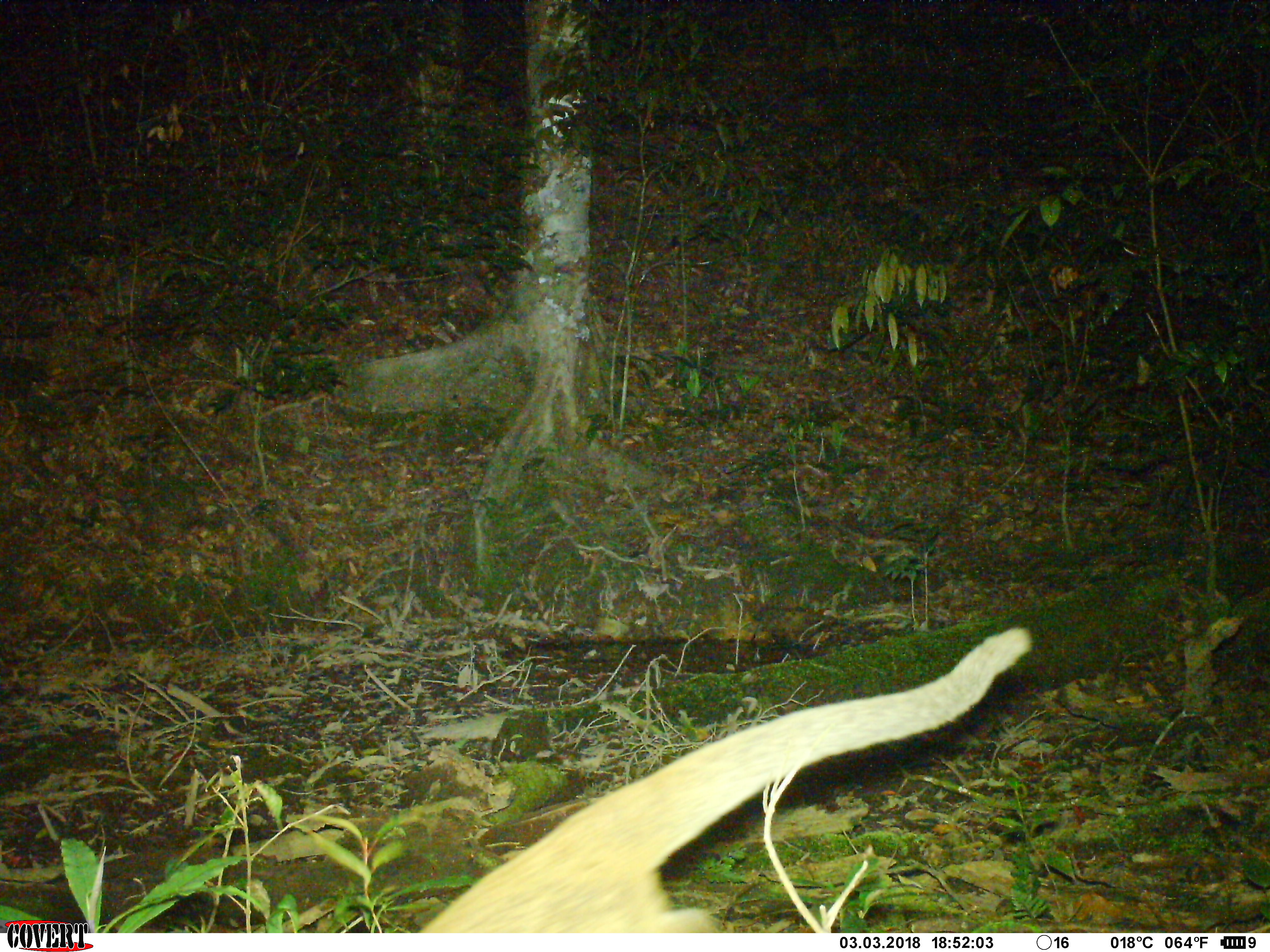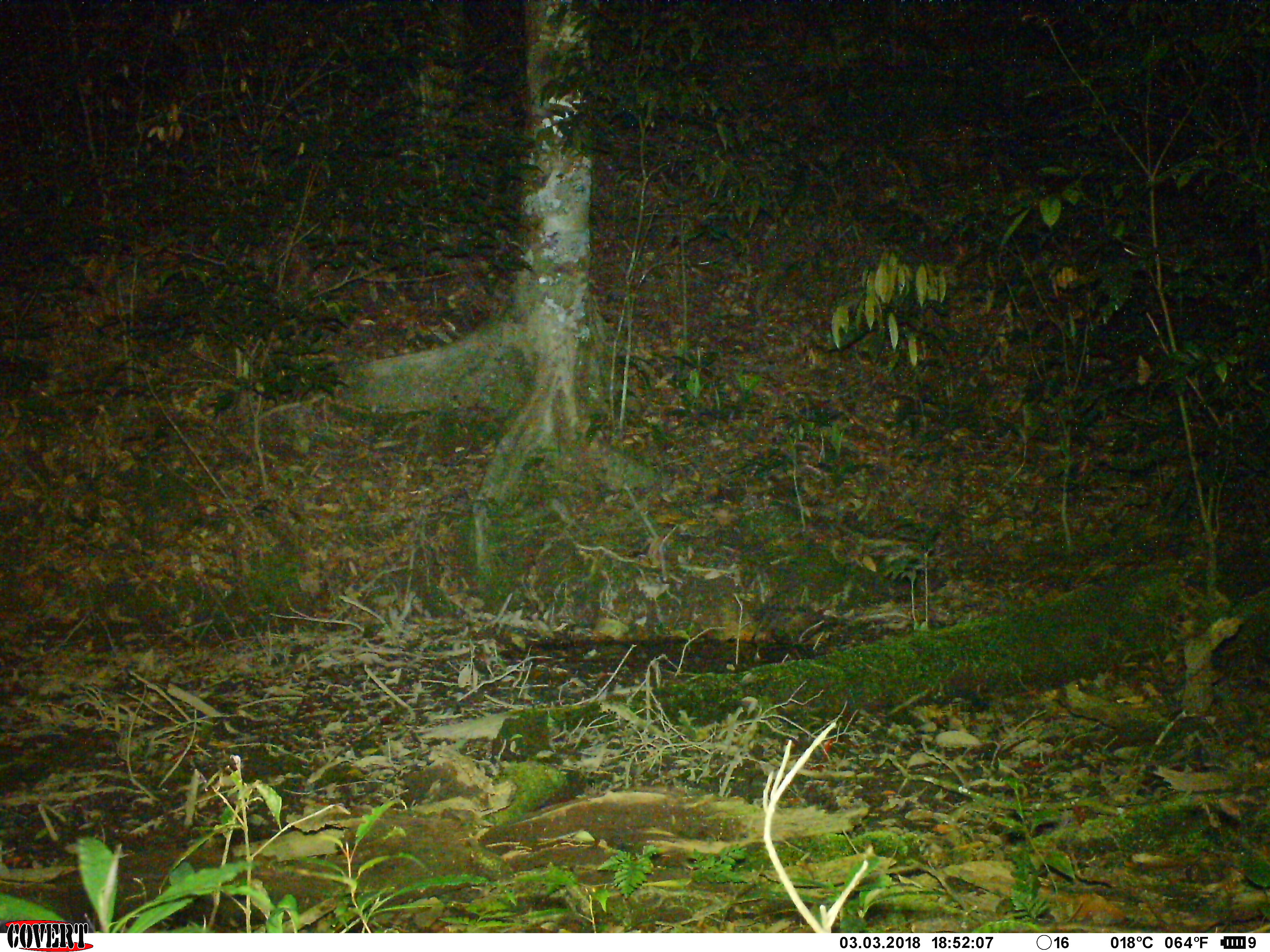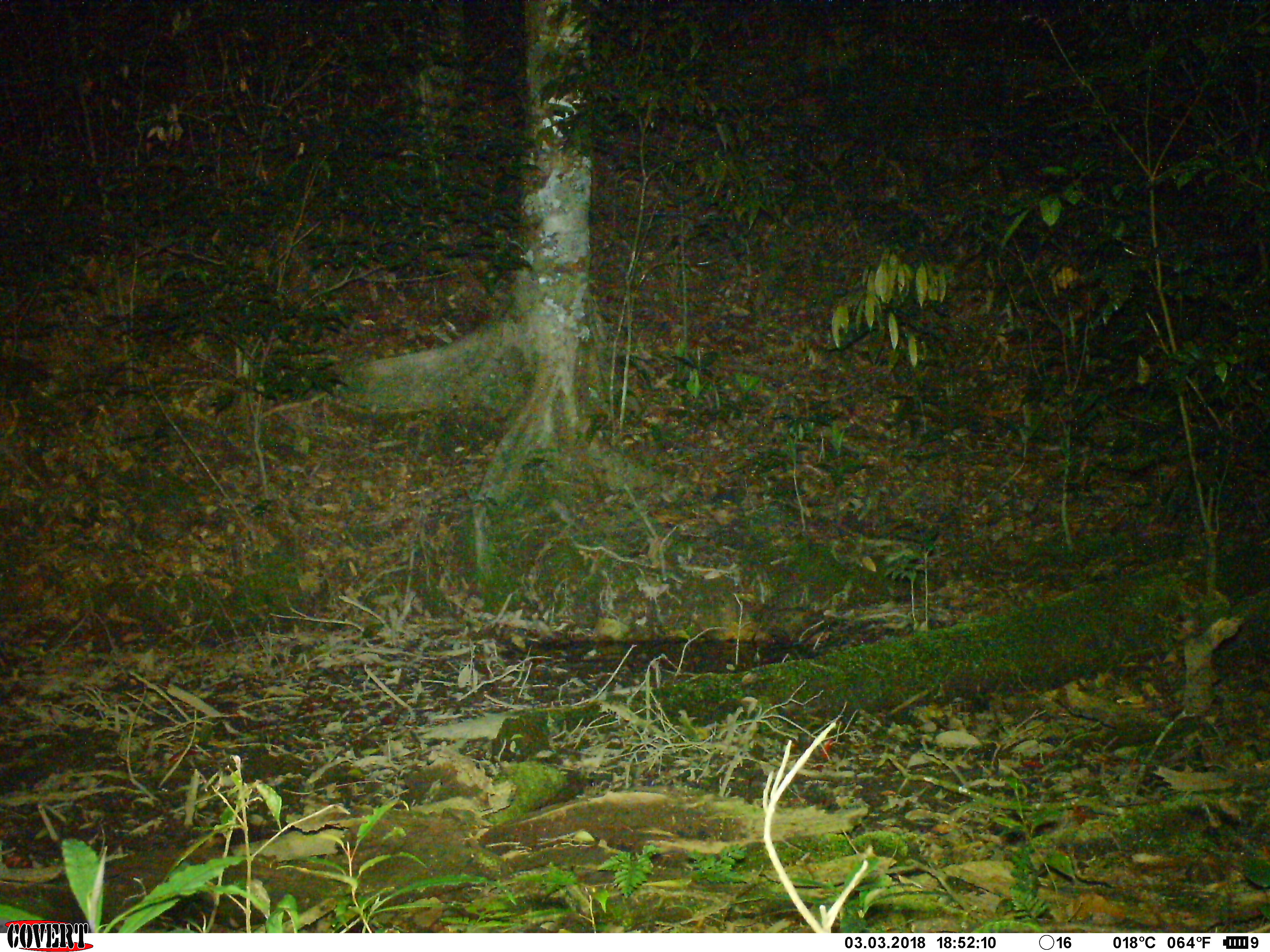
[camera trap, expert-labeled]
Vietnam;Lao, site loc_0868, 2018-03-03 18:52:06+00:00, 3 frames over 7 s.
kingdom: Animalia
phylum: Chordata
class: Mammalia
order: Carnivora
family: Viverridae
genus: Paguma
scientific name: Paguma larvata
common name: masked palm civet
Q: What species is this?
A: Masked palm civet (Paguma larvata).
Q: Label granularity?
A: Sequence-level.